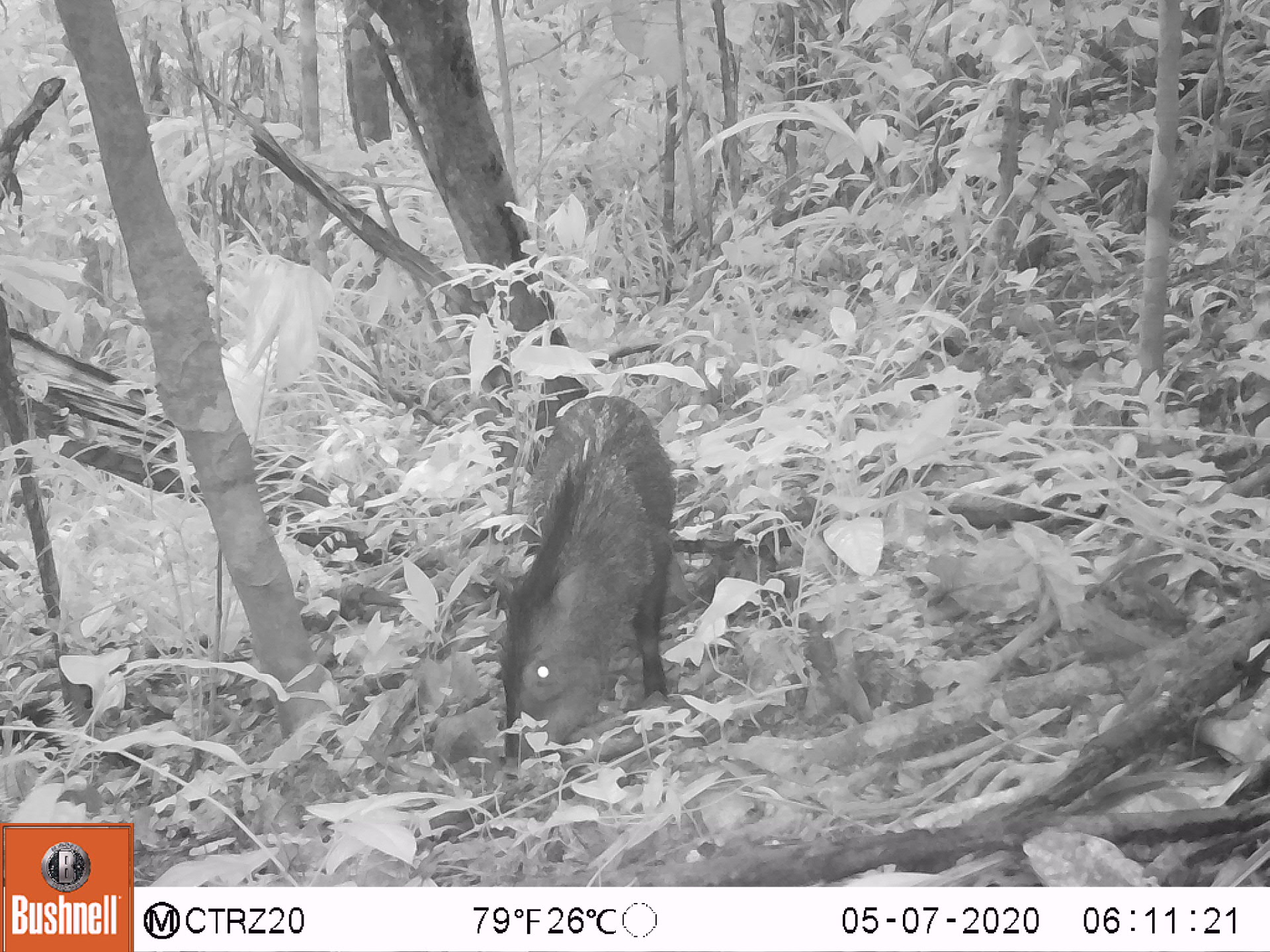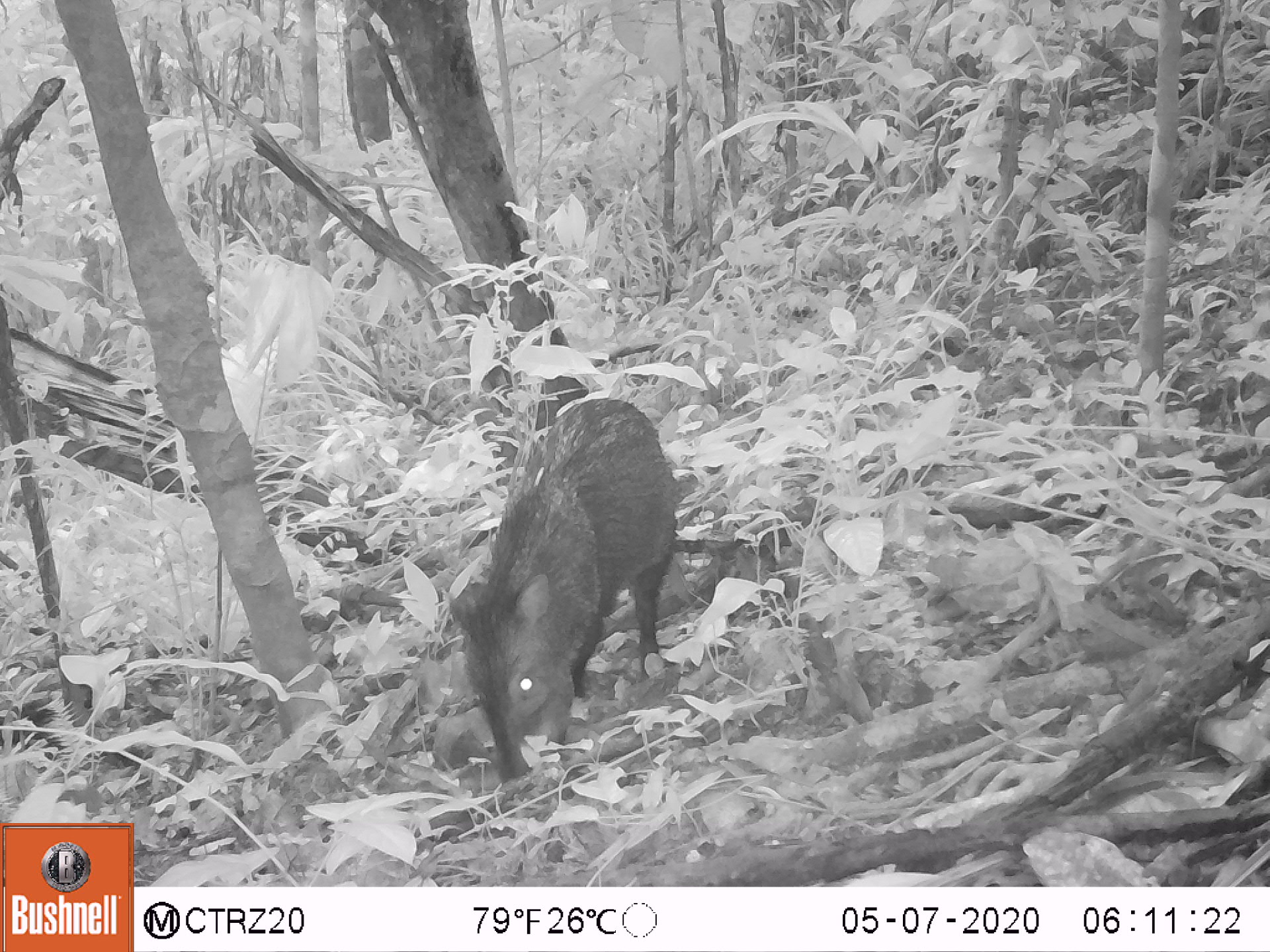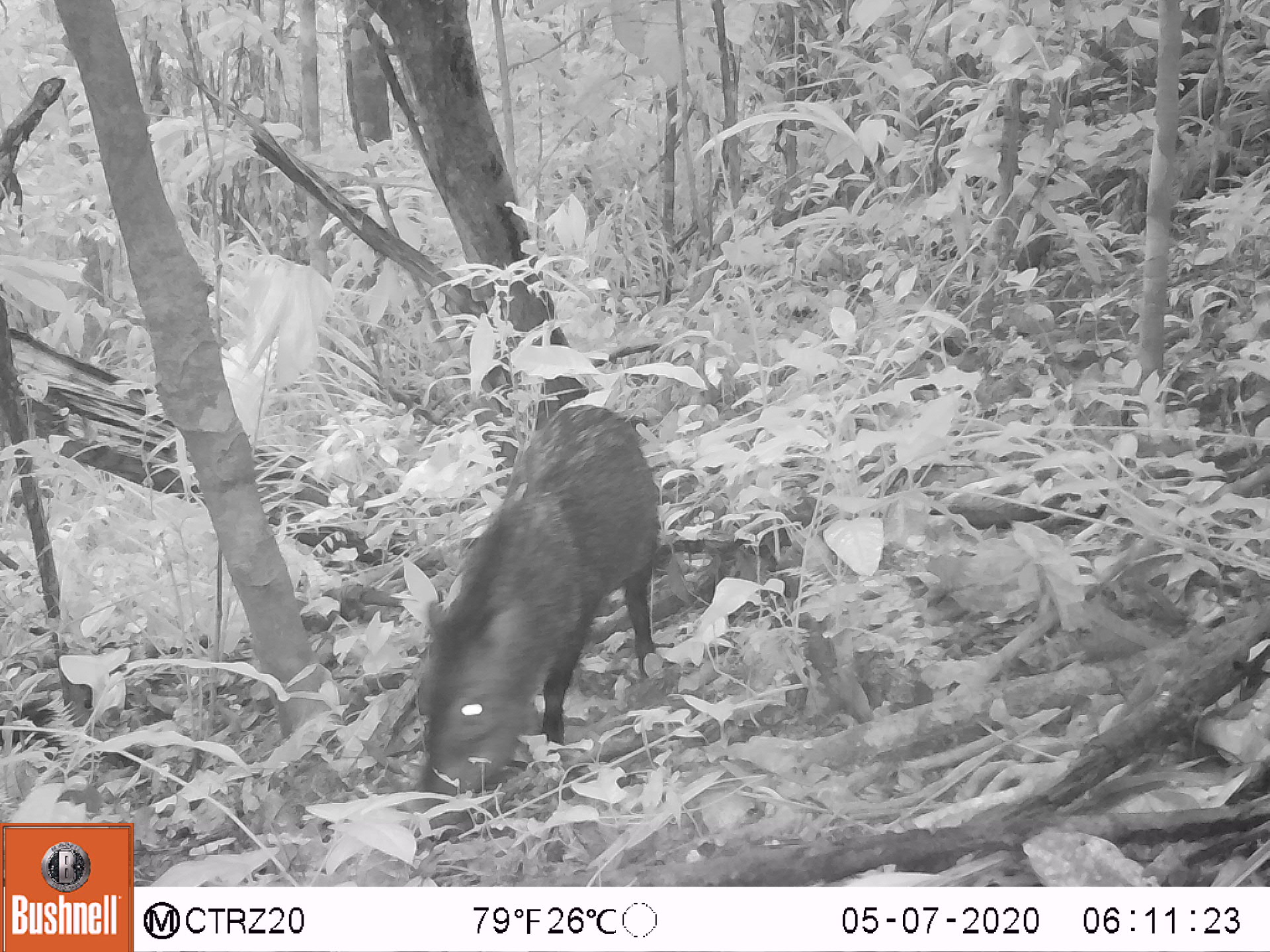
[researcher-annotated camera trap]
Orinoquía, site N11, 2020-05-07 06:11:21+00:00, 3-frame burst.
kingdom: Animalia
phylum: Chordata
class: Mammalia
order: Artiodactyla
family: Tayassuidae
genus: Pecari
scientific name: Pecari tajacu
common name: collared peccary